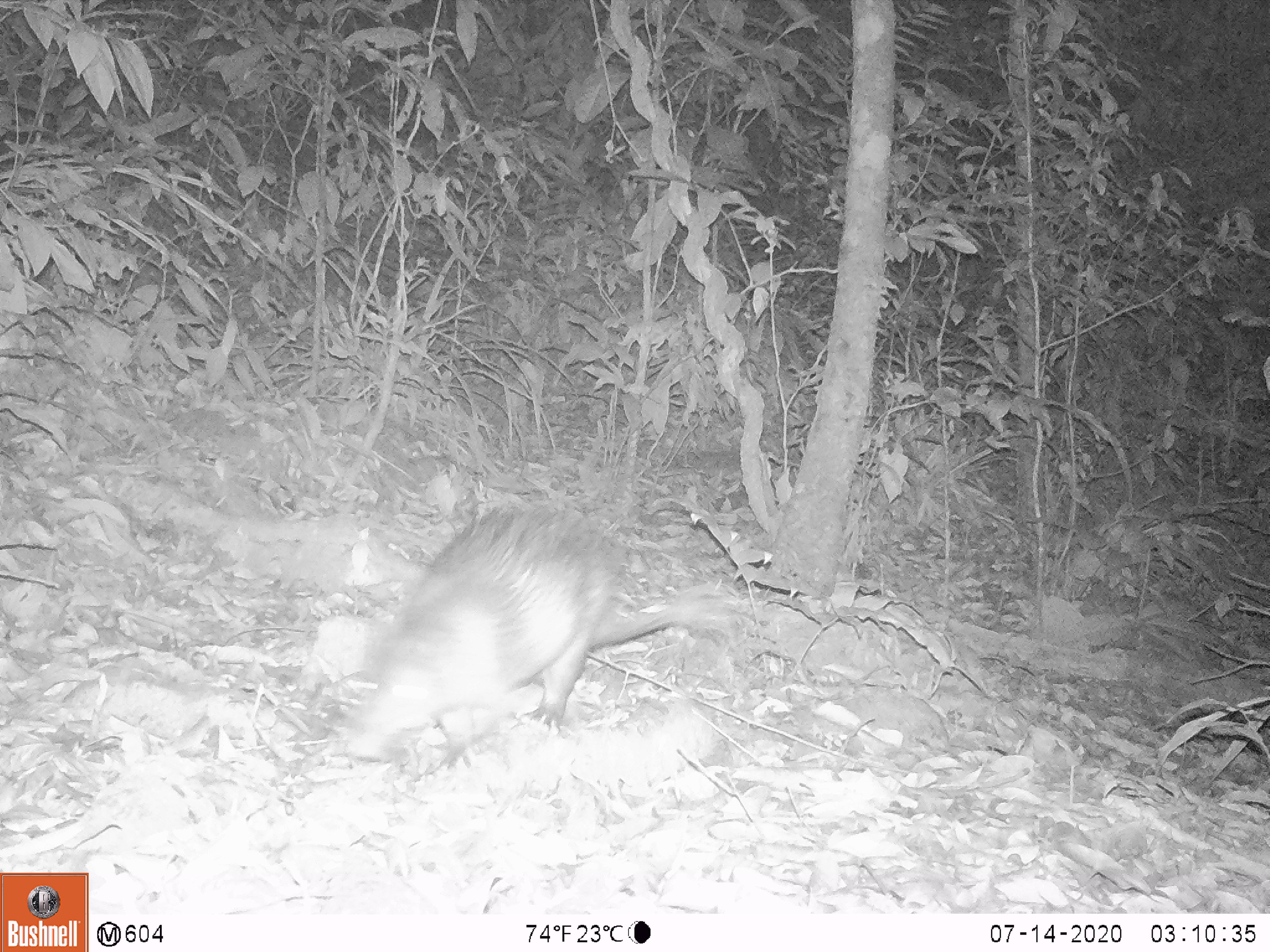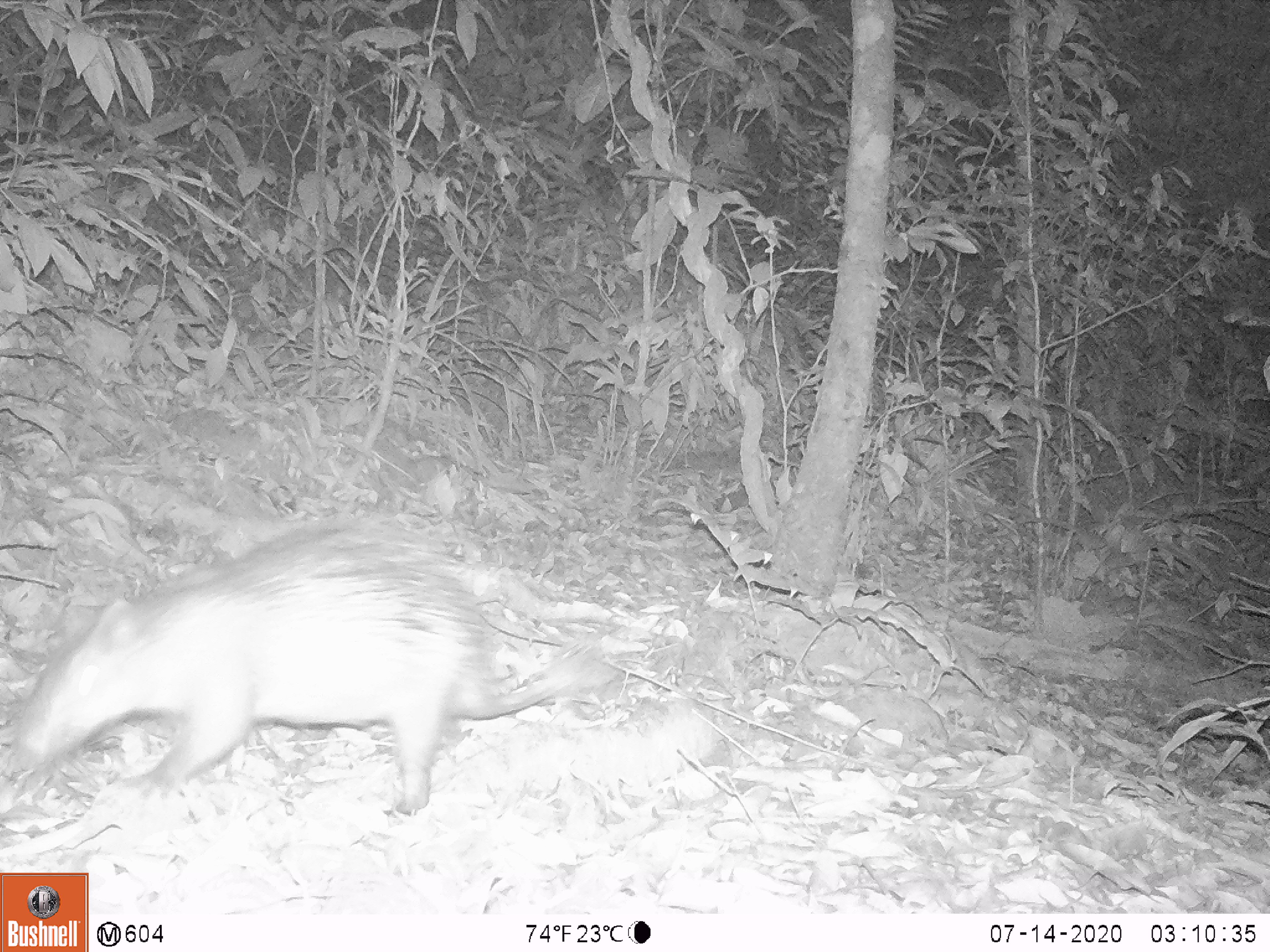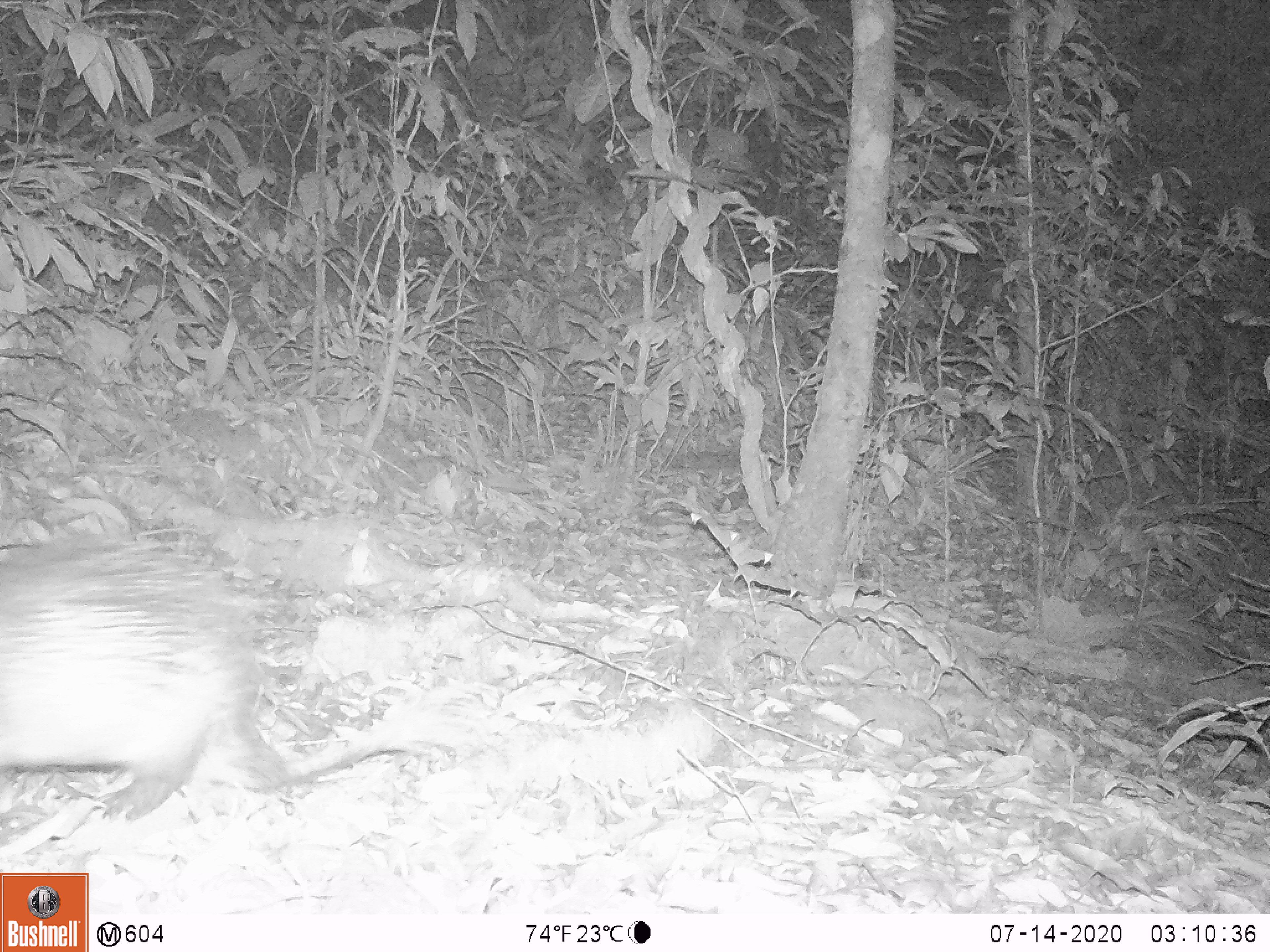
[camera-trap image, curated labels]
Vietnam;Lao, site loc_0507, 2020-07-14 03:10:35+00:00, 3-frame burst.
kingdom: Animalia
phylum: Chordata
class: Mammalia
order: Rodentia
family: Hystricidae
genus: Atherurus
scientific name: Atherurus macrourus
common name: asiatic brush-tailed porcupine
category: asiatic brush tailed porcupine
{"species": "asiatic brush tailed porcupine (asiatic brush-tailed porcupine) (Atherurus macrourus)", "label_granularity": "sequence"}